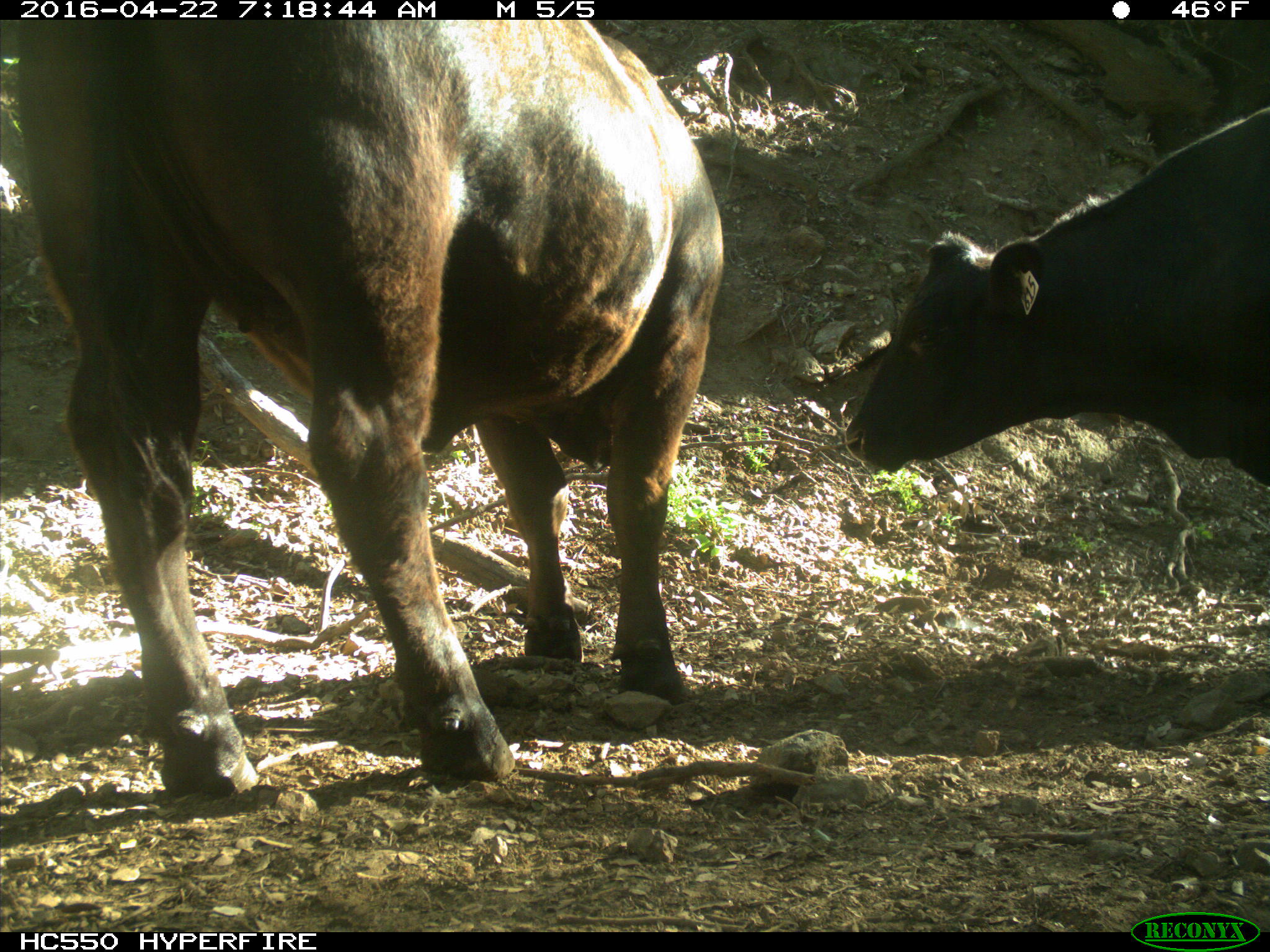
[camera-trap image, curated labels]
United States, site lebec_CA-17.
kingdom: Animalia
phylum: Chordata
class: Mammalia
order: Artiodactyla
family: Bovidae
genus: Bos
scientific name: Bos taurus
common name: domestic cow